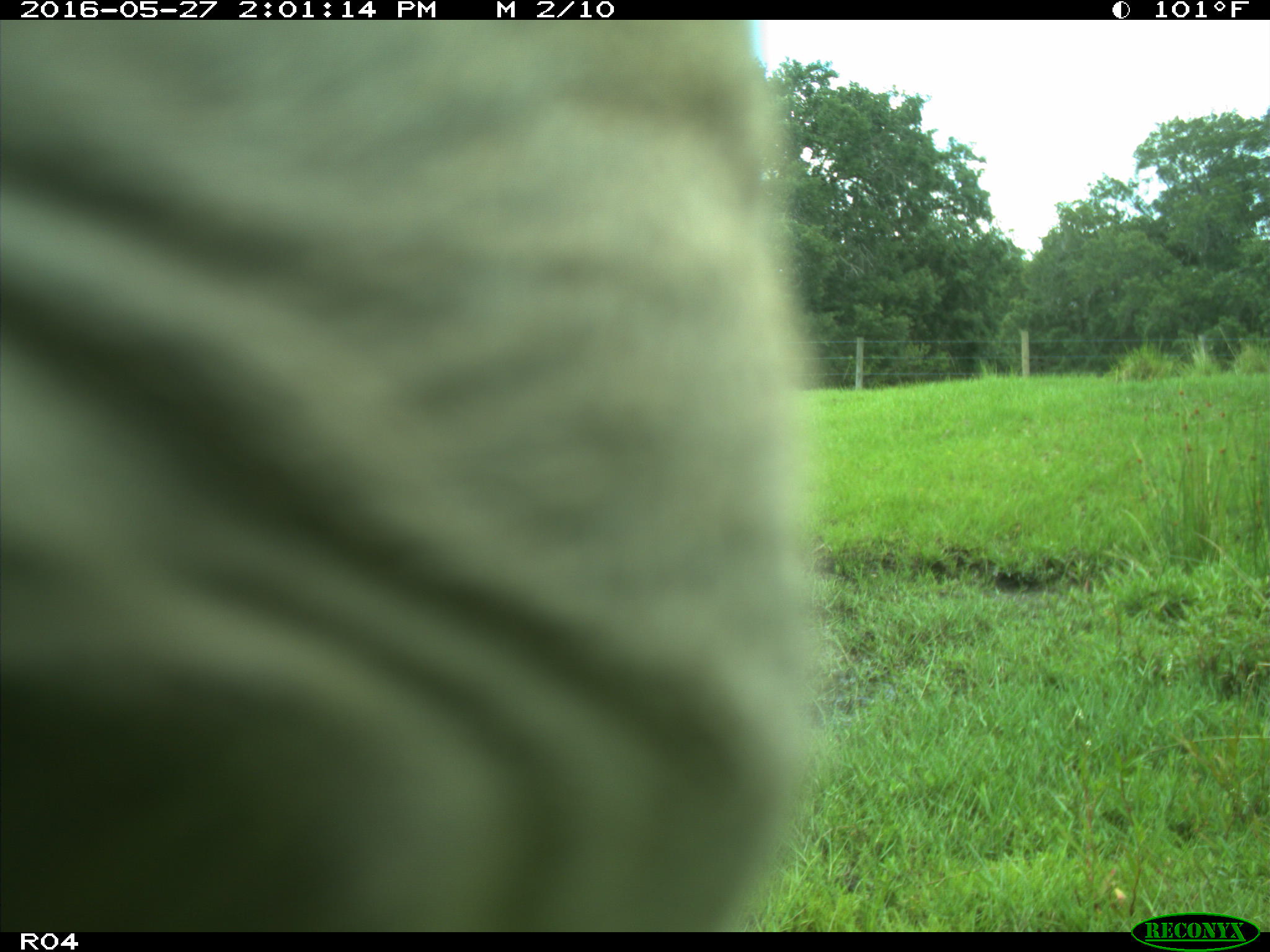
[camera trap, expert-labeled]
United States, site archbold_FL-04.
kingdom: Animalia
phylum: Chordata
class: Mammalia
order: Artiodactyla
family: Bovidae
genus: Bos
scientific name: Bos taurus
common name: domestic cow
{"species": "Bos taurus (domestic cow)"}